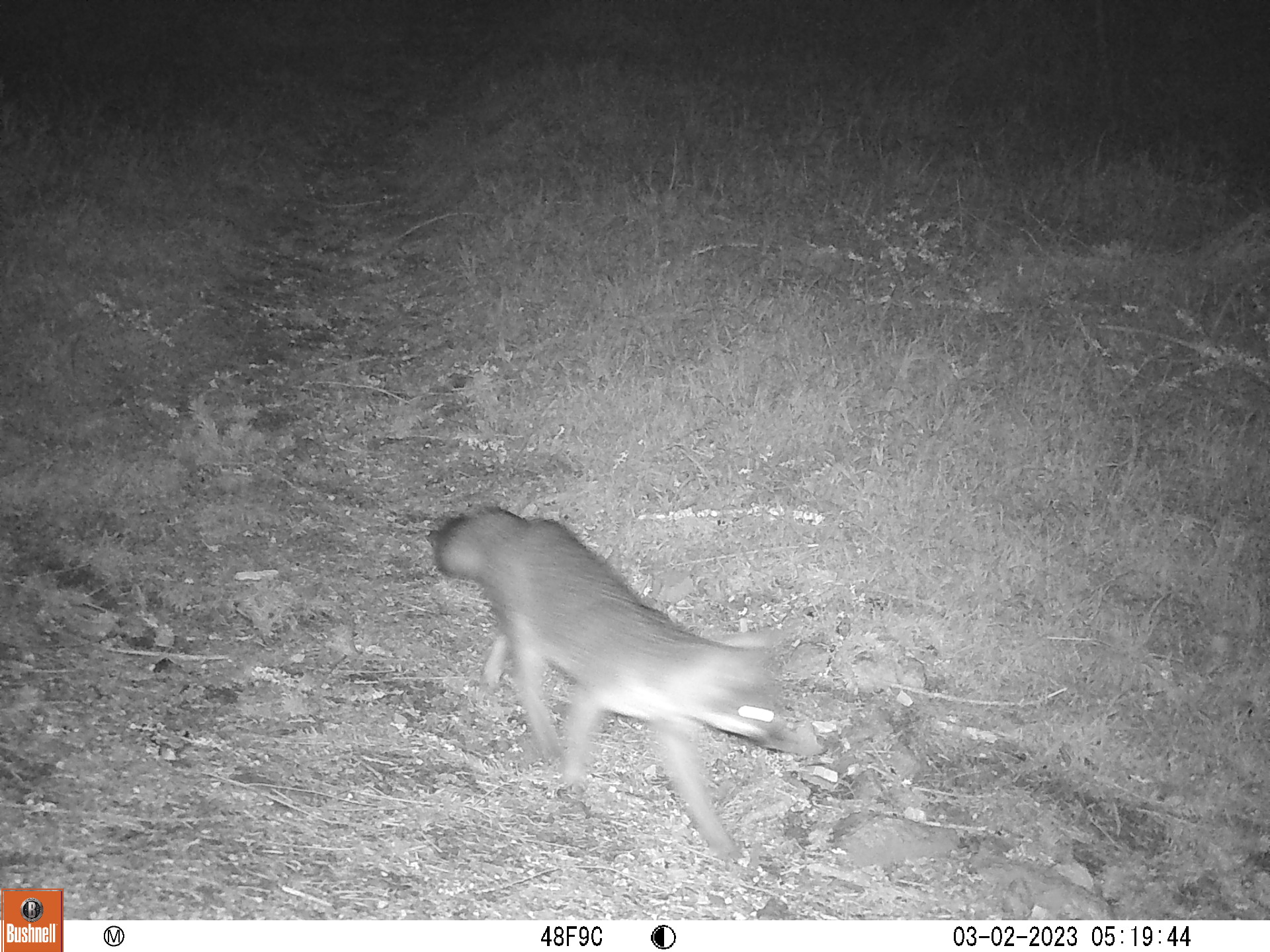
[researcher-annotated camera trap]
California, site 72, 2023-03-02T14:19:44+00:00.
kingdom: Animalia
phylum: Chordata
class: Mammalia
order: Carnivora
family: Canidae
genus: Urocyon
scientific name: Urocyon cinereoargenteus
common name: gray fox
Gray fox (Urocyon cinereoargenteus).